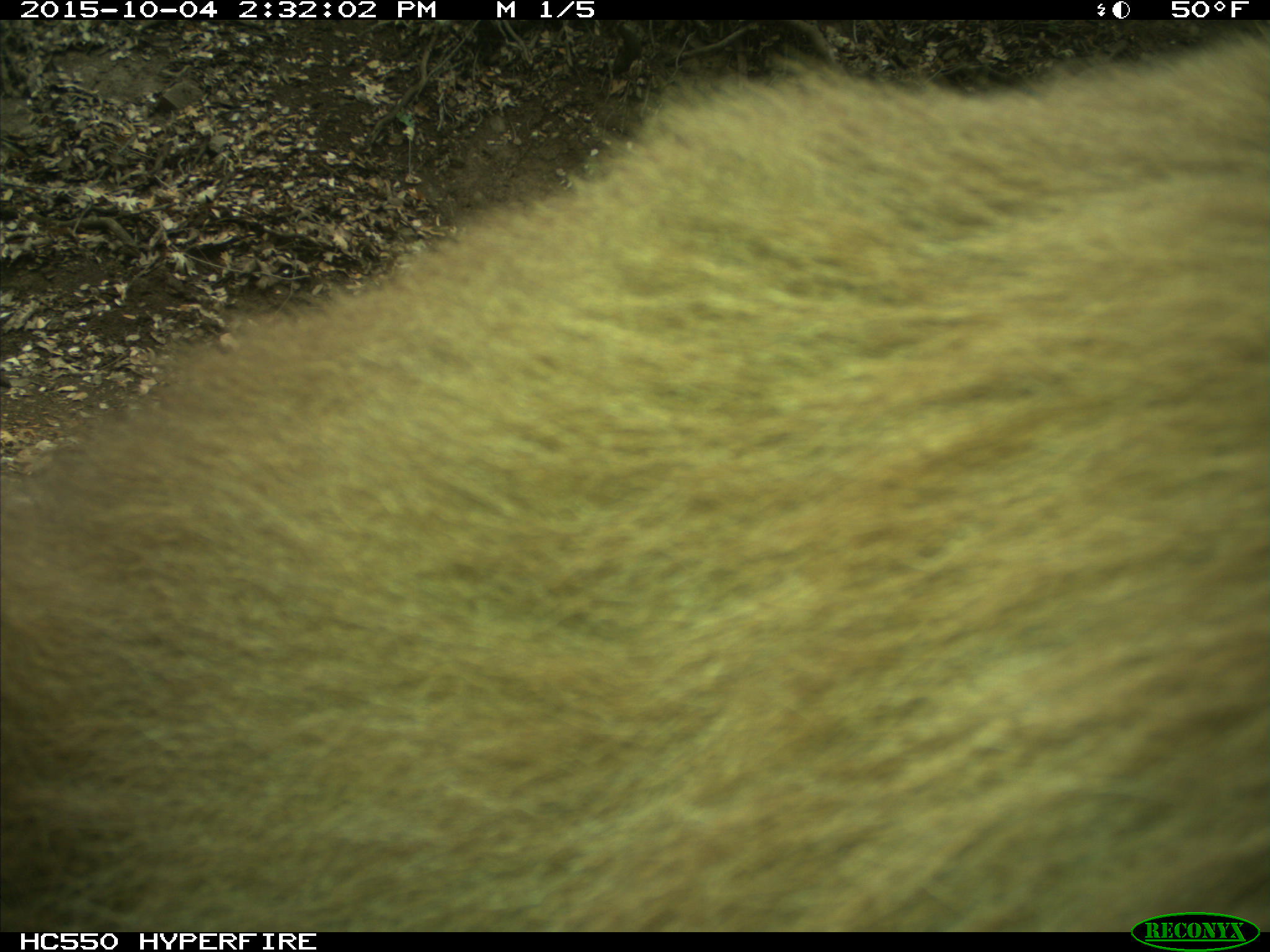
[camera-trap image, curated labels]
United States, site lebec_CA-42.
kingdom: Animalia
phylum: Chordata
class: Mammalia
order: Carnivora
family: Ursidae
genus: Ursus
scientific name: Ursus americanus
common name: american black bear